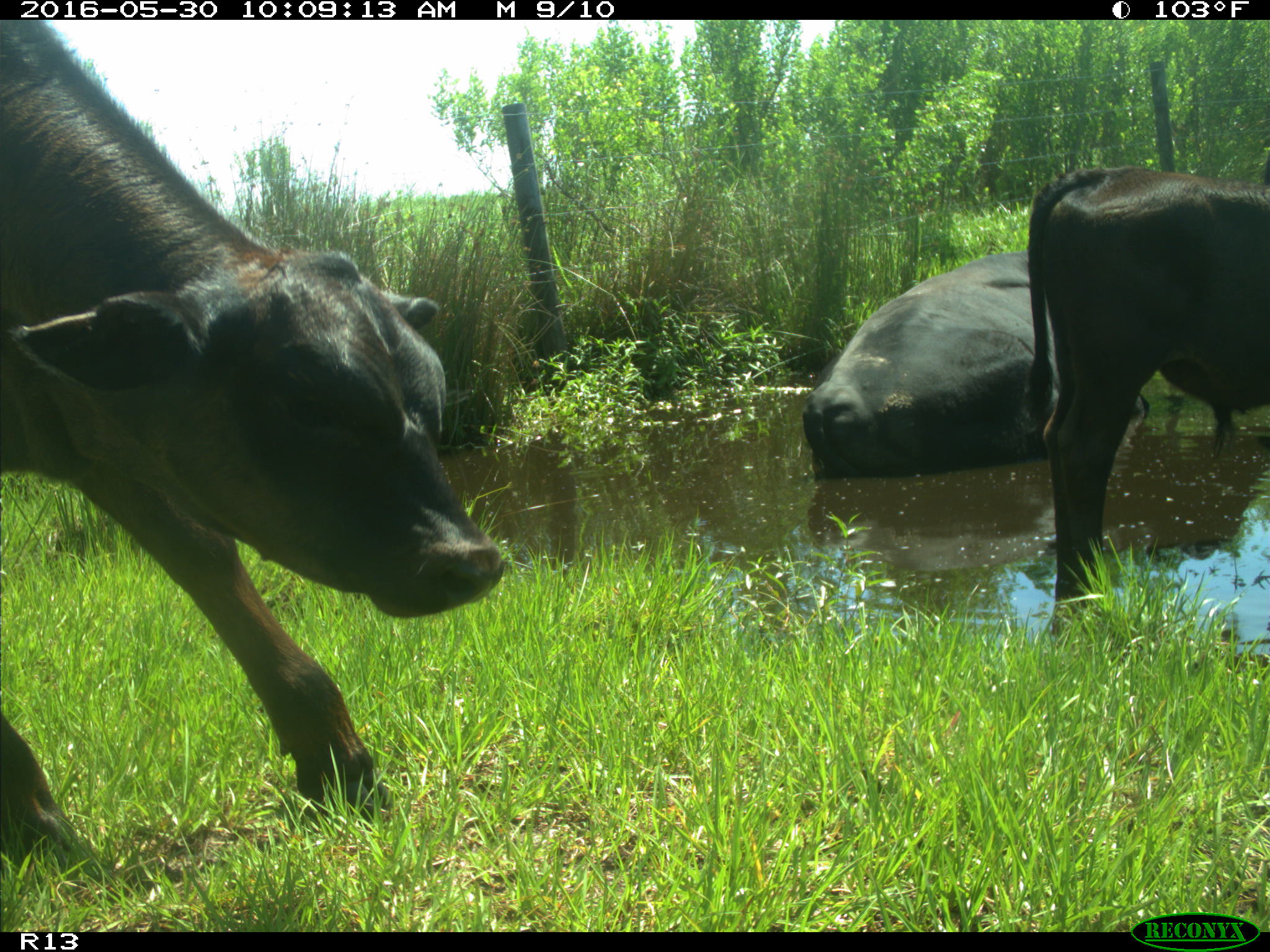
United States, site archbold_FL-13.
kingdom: Animalia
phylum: Chordata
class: Mammalia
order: Artiodactyla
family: Bovidae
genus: Bos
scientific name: Bos taurus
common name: domestic cow